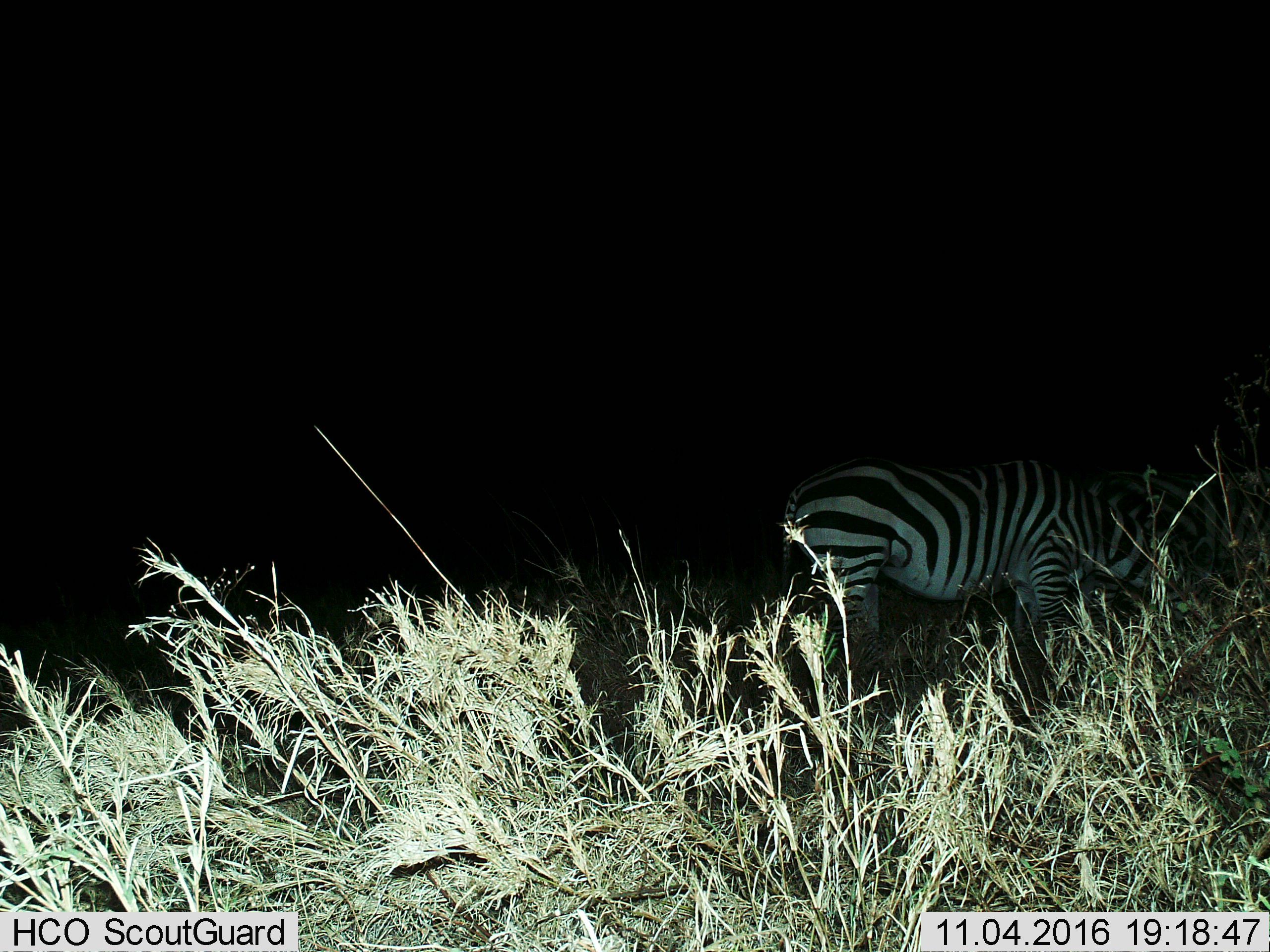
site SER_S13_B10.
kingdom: Animalia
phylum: Chordata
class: Mammalia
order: Perissodactyla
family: Equidae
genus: Equus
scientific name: Equus quagga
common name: plains zebra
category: zebraplains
Zebraplains (plains zebra) (Equus quagga), count 1. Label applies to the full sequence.